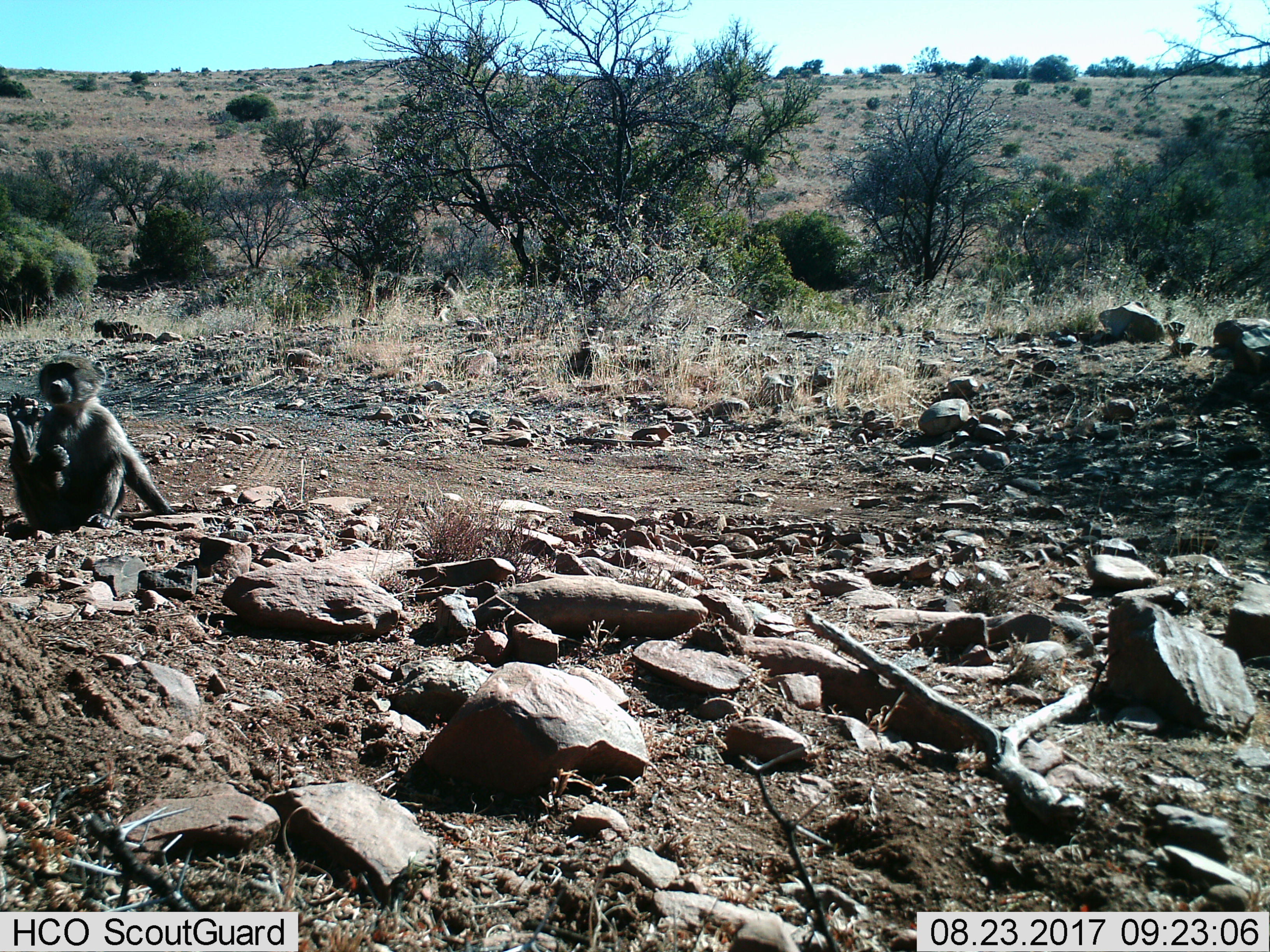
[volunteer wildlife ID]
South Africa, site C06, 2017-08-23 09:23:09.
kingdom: Animalia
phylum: Chordata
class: Mammalia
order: Primates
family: Cercopithecidae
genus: Papio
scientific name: Papio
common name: baboon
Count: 2.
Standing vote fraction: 20%.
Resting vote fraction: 60%.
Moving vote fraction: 80%.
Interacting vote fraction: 0%.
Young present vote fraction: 20%.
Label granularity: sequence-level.